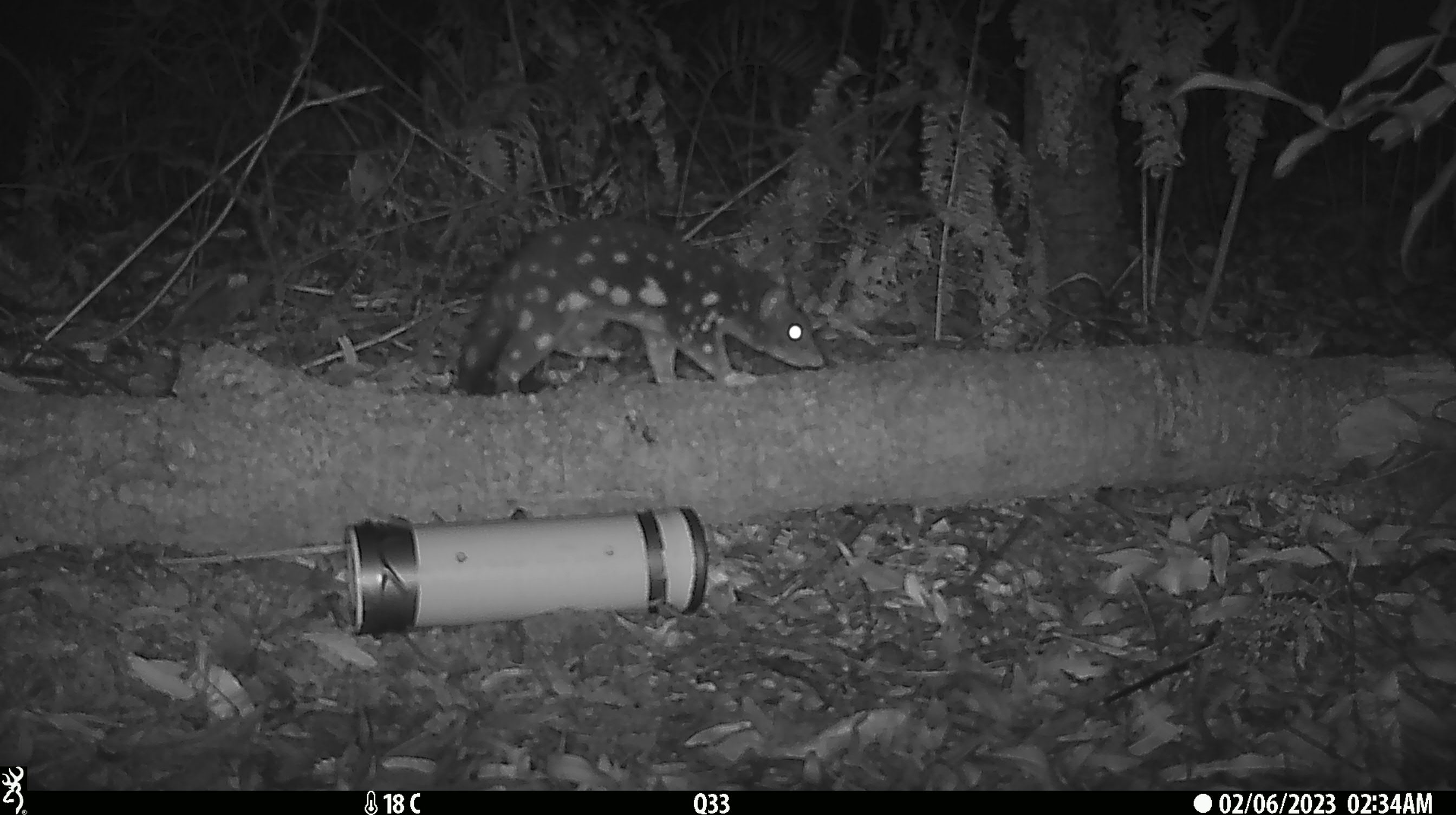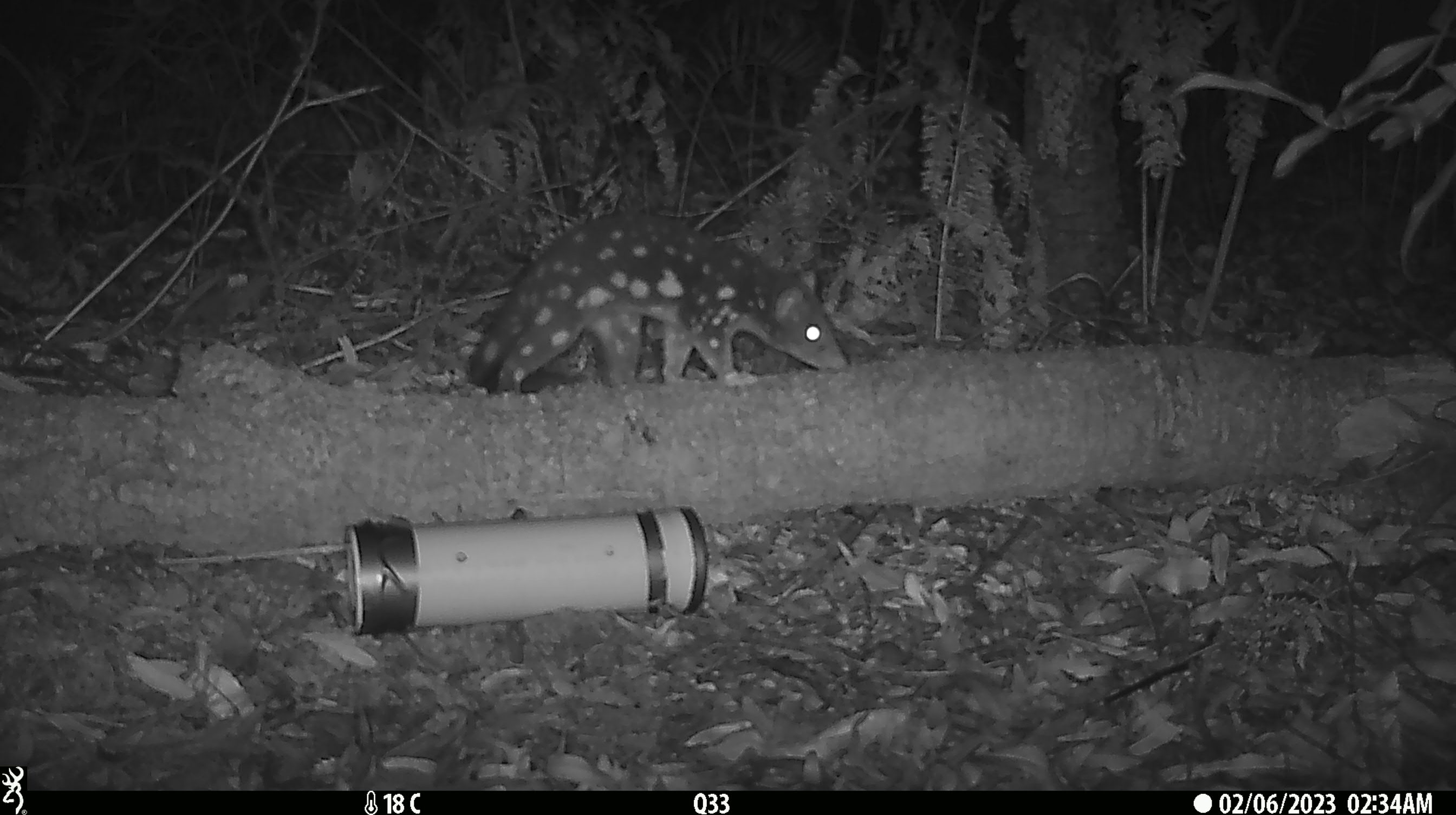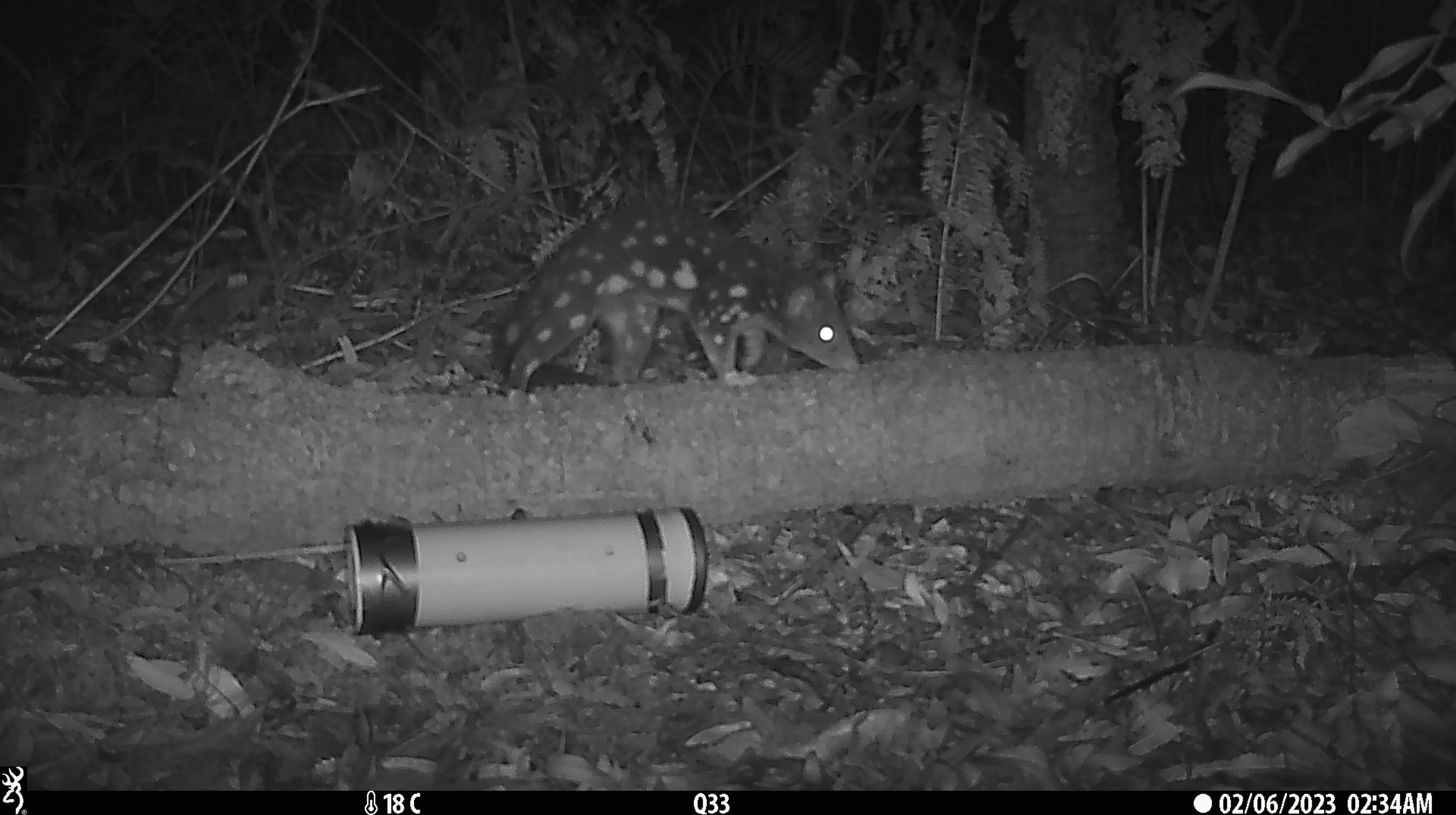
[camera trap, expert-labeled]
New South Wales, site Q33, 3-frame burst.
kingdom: Animalia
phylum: Chordata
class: Mammalia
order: Dasyuromorphia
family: Dasyuridae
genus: Dasyurus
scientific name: Dasyurus maculatus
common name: spotted-tailed quoll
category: quoll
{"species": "quoll (spotted-tailed quoll) (Dasyurus maculatus)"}